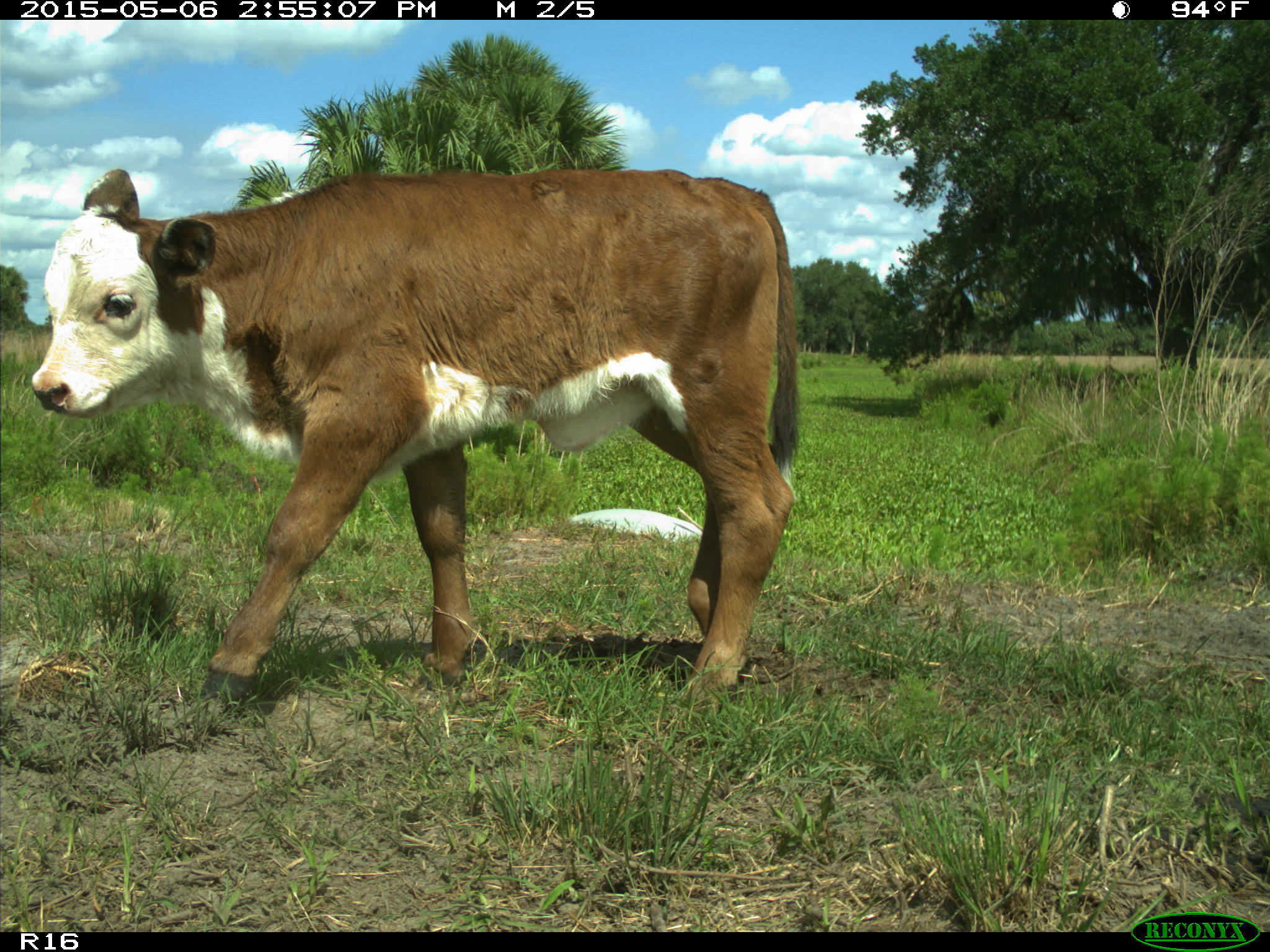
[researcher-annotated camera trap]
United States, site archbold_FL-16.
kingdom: Animalia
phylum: Chordata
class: Mammalia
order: Artiodactyla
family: Bovidae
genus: Bos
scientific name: Bos taurus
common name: domestic cow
Bos taurus (domestic cow).